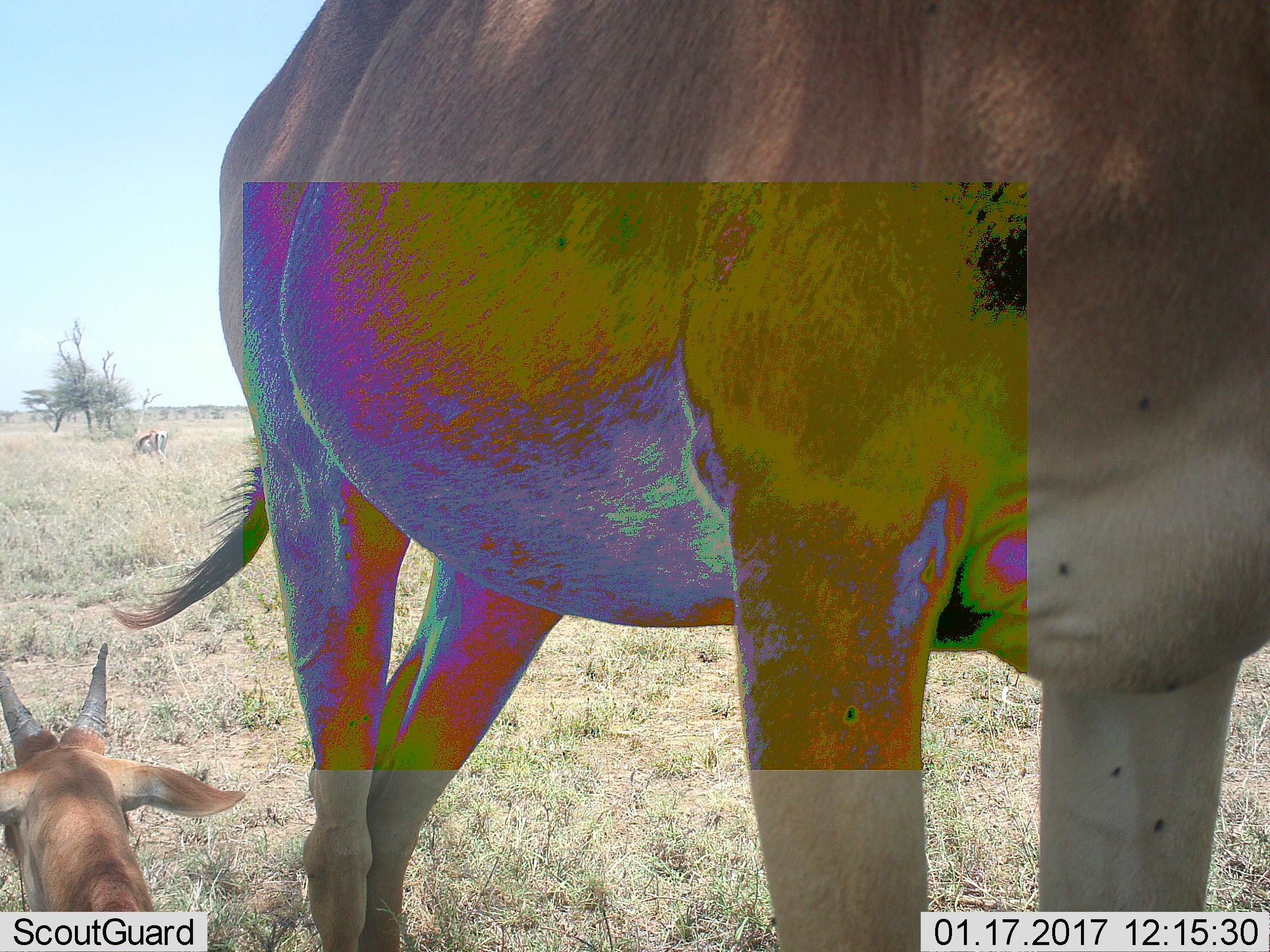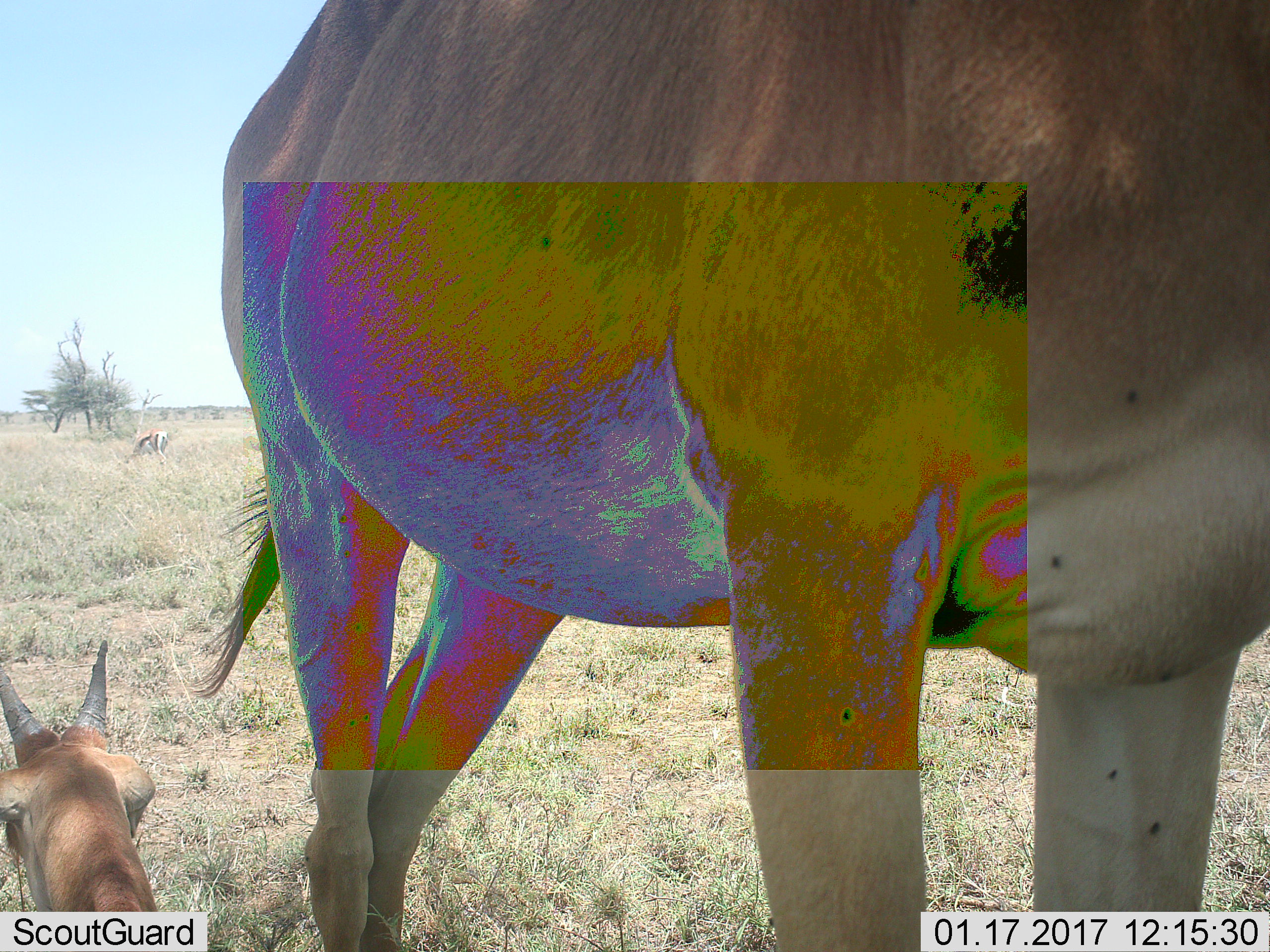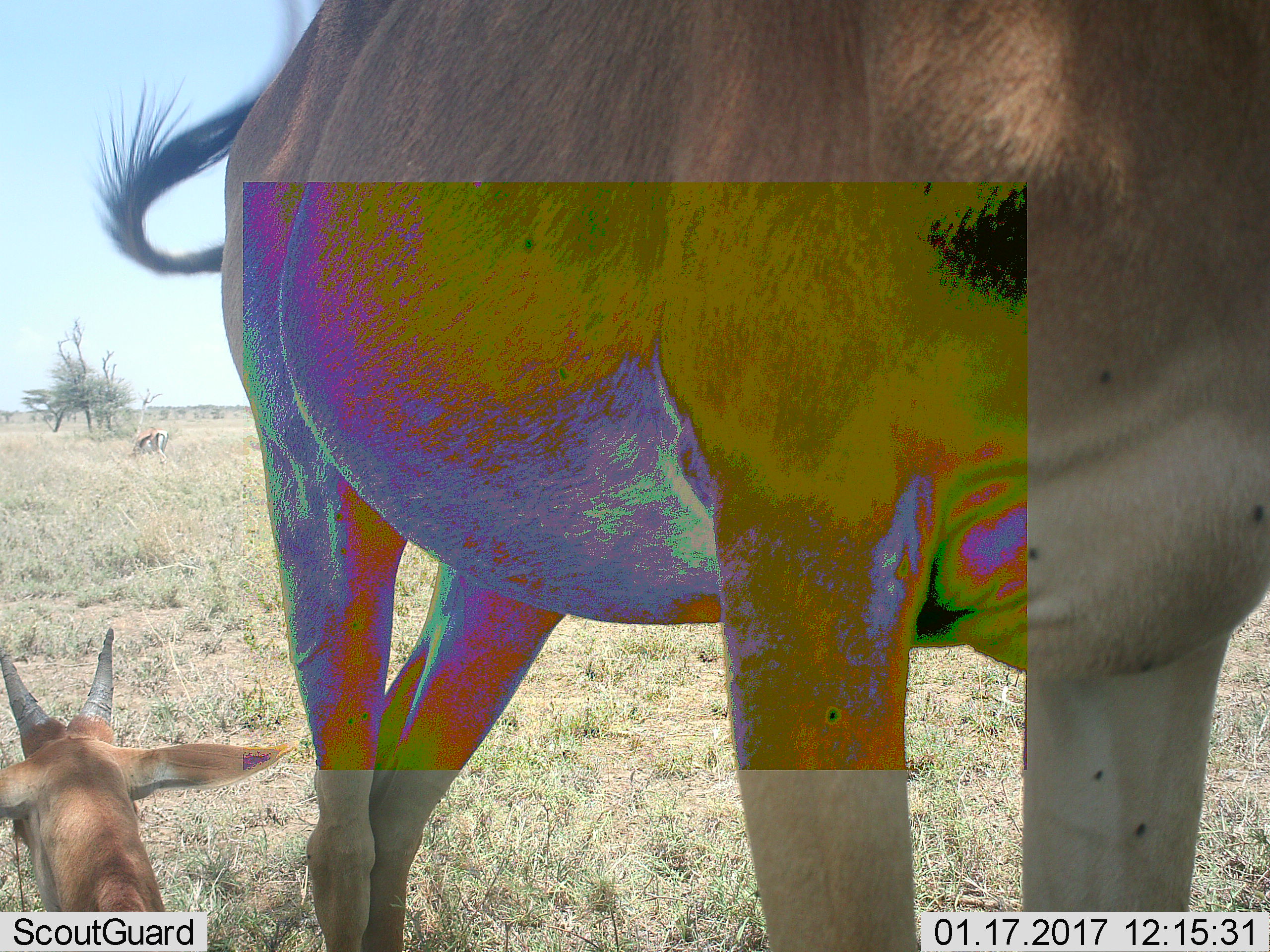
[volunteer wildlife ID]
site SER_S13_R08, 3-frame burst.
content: unidentified animal